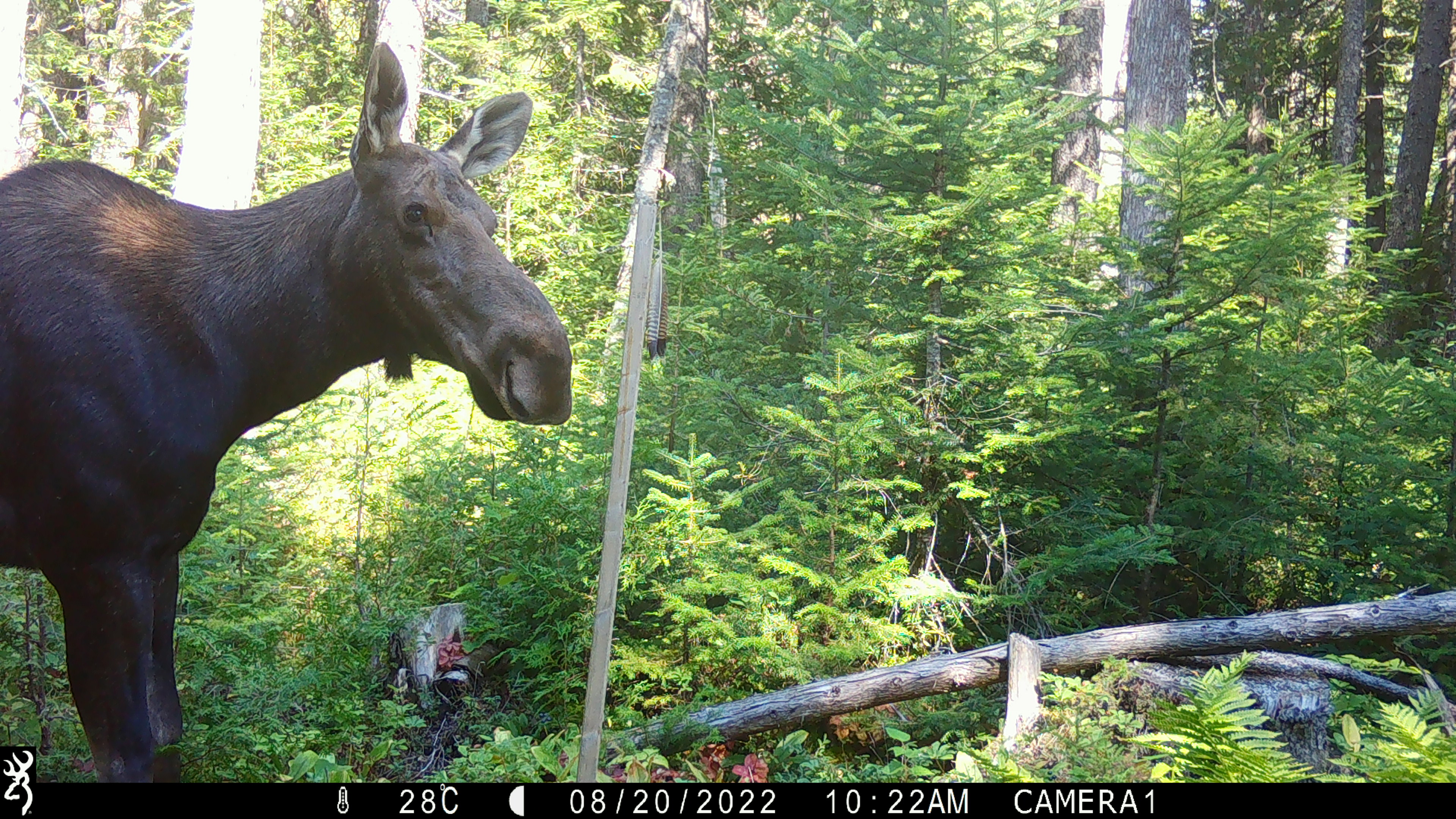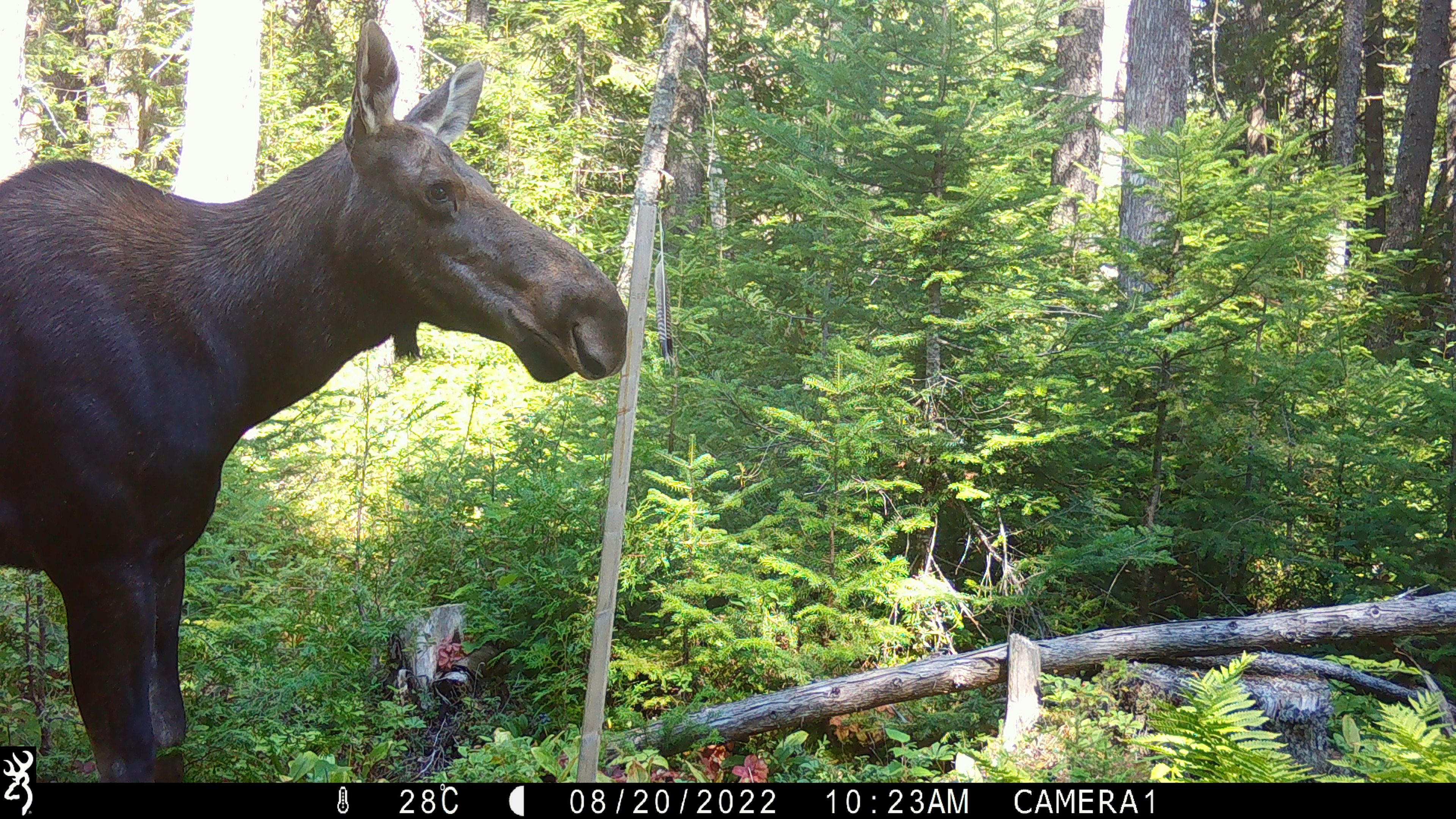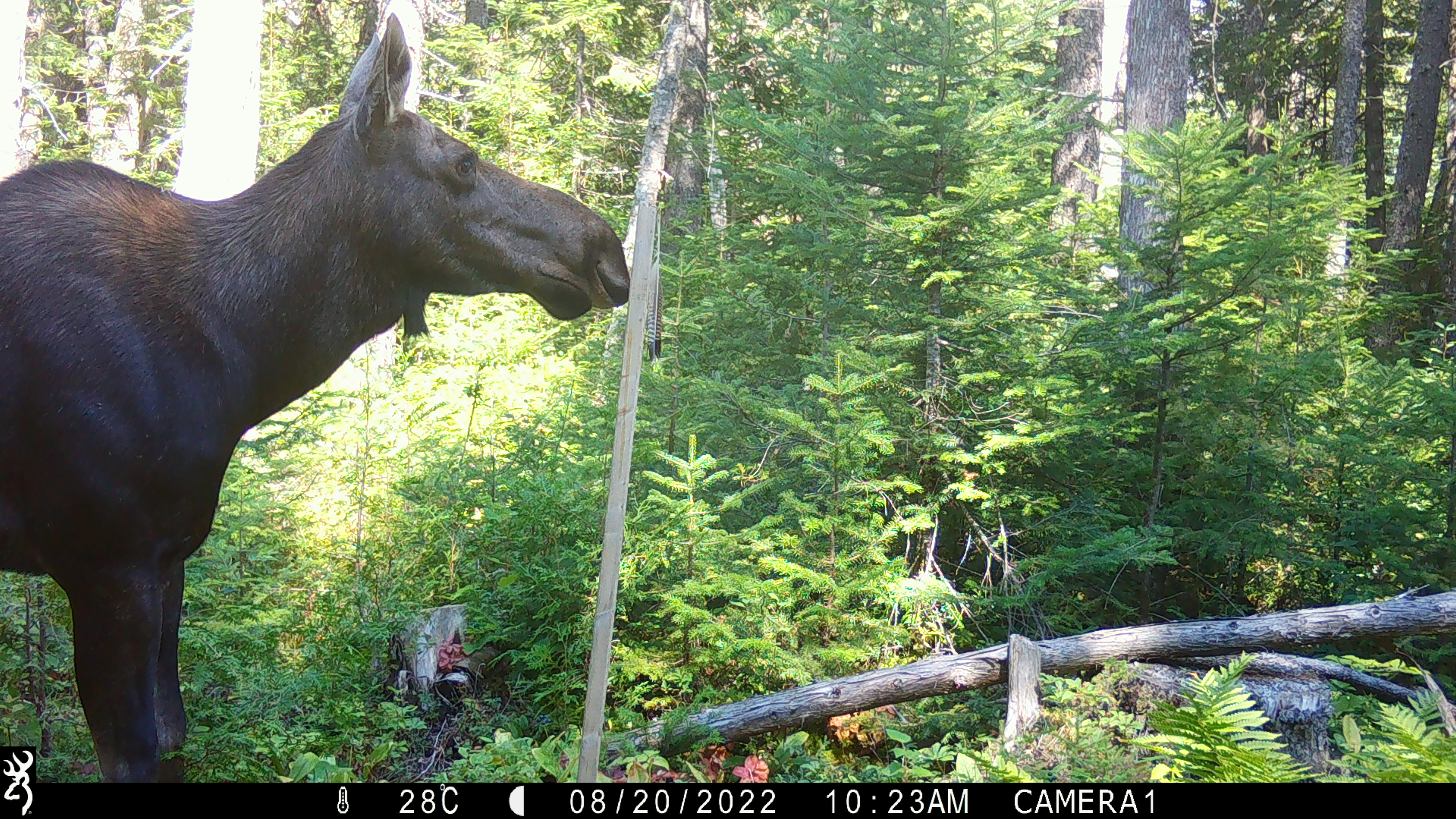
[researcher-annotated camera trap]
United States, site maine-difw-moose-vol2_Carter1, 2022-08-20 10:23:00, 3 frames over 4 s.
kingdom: Animalia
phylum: Chordata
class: Mammalia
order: Artiodactyla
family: Cervidae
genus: Alces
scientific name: Alces alces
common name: moose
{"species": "moose (Alces alces)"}